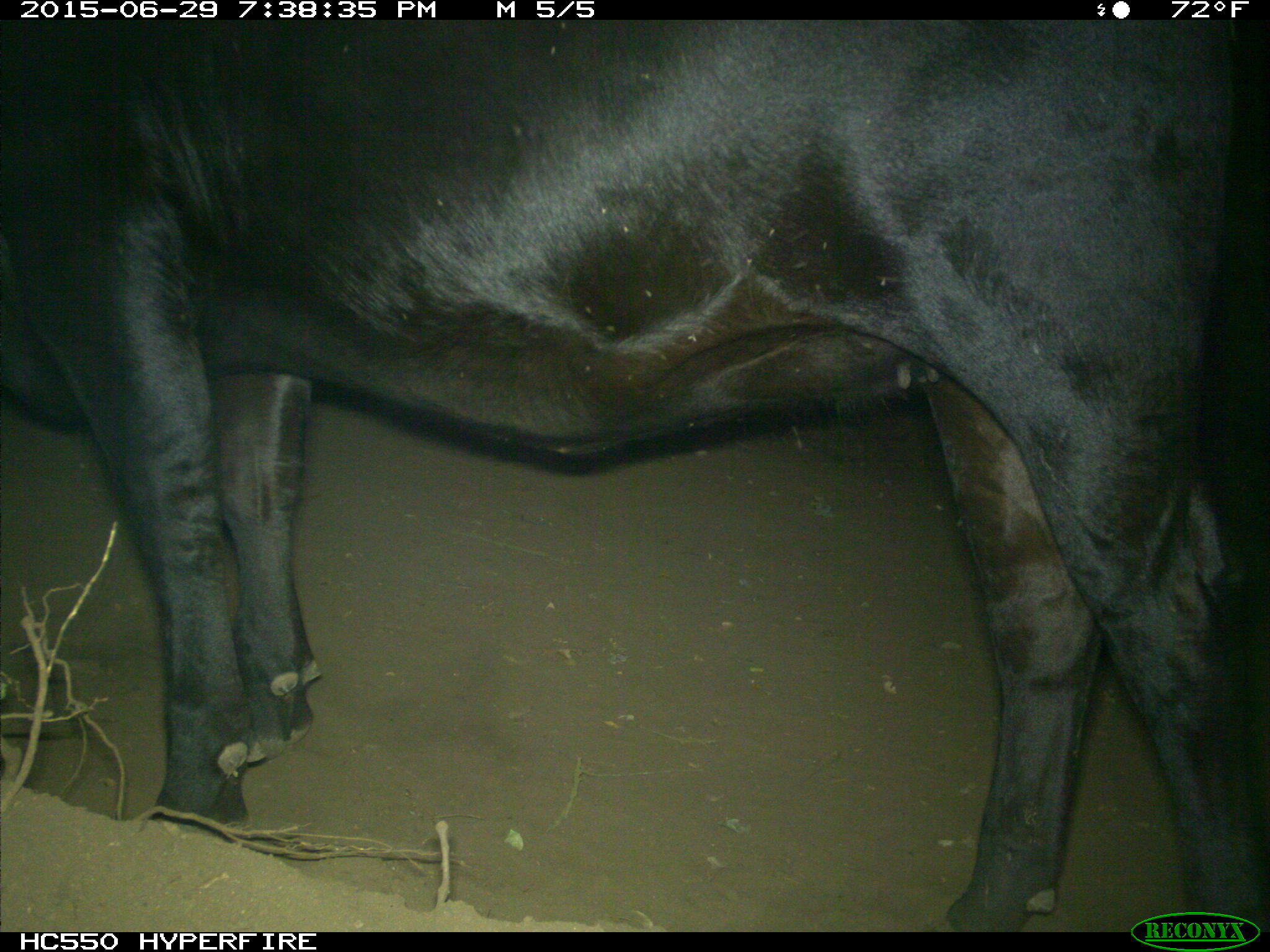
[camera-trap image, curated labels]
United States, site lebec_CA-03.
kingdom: Animalia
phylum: Chordata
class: Mammalia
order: Artiodactyla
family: Bovidae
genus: Bos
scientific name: Bos taurus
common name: domestic cow